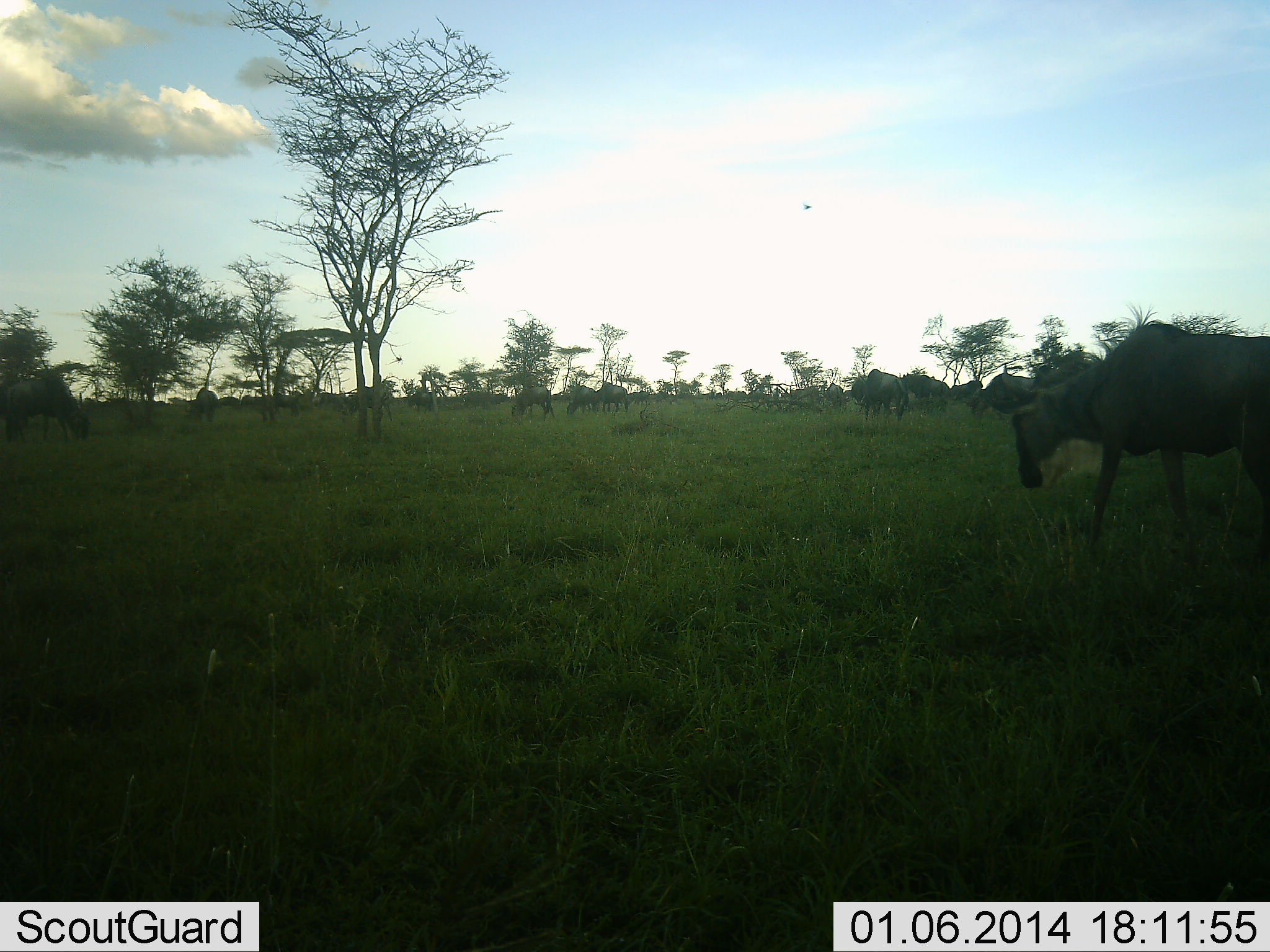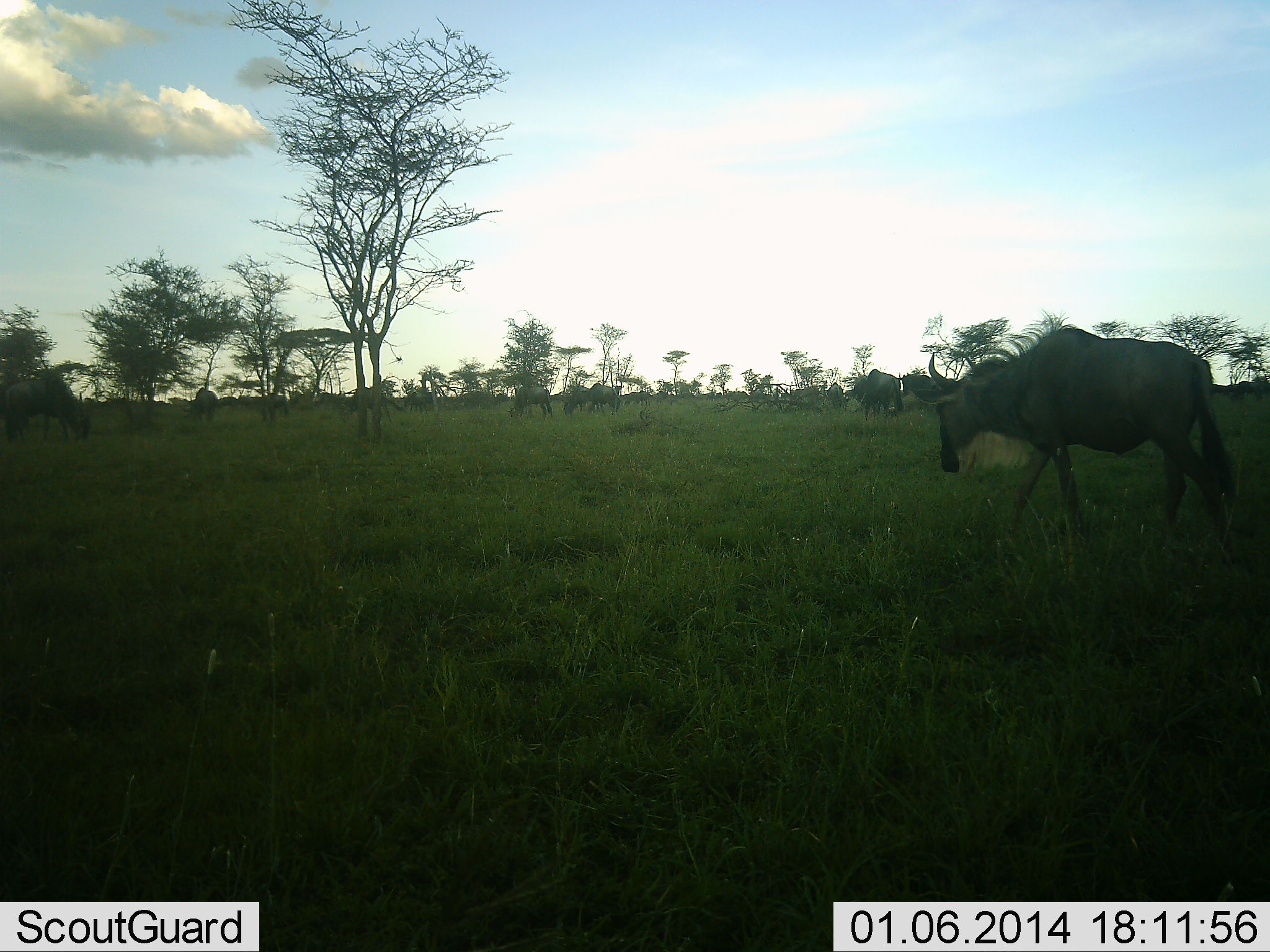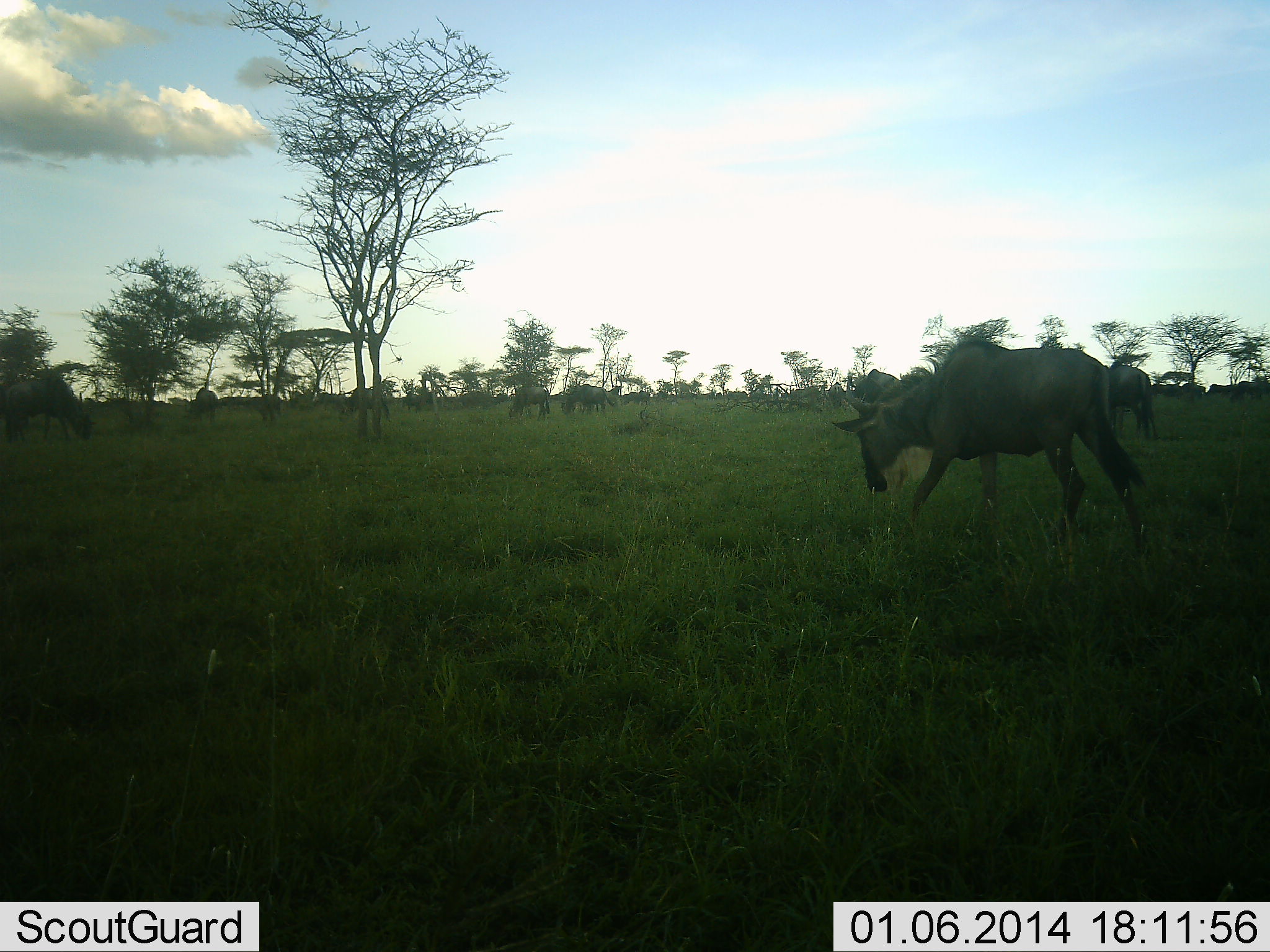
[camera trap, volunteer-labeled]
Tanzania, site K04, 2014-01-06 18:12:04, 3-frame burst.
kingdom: Animalia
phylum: Chordata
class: Mammalia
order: Artiodactyla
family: Bovidae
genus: Connochaetes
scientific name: Connochaetes taurinus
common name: blue wildebeest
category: wildebeest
Wildebeest (blue wildebeest) (Connochaetes taurinus), count 11-50. Behavior (volunteer vote fractions): standing 30%, resting 0%, moving 90%, interacting 0%. Young present (vote fraction): 0%. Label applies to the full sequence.